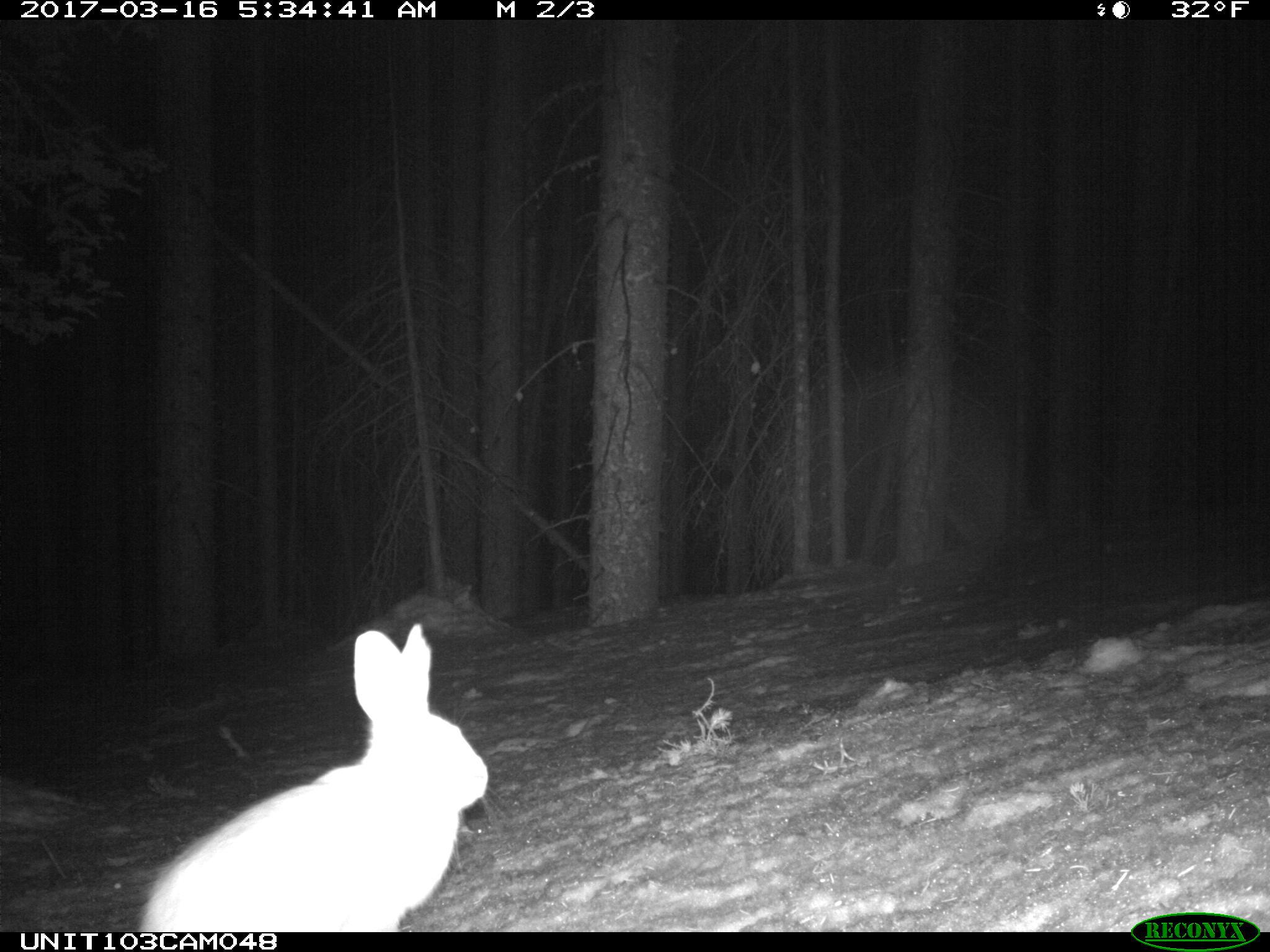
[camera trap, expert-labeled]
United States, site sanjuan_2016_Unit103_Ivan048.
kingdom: Animalia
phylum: Chordata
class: Mammalia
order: Lagomorpha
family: Leporidae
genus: Lepus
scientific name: Lepus americanus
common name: snowshoe hare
Lepus americanus (snowshoe hare).